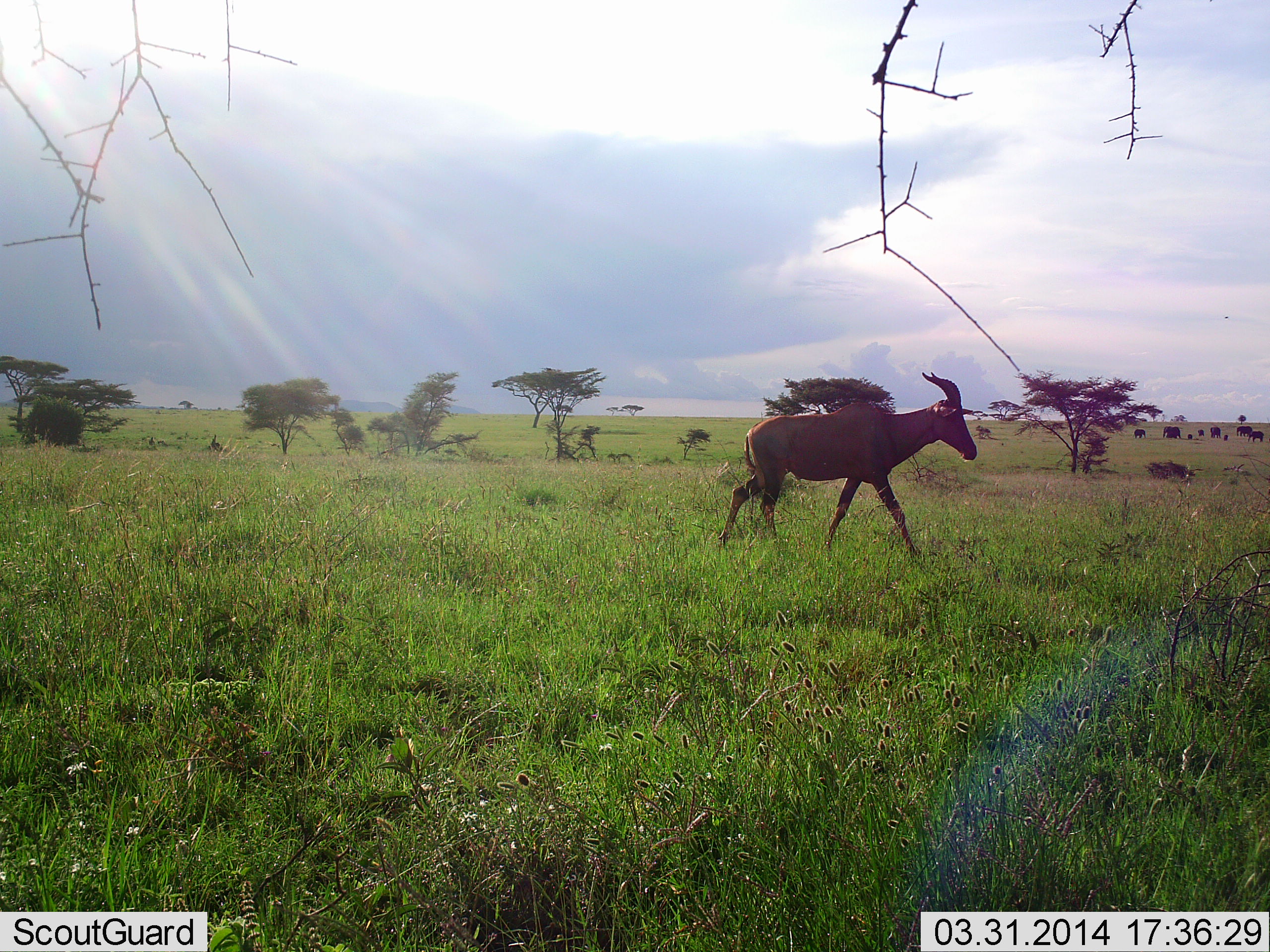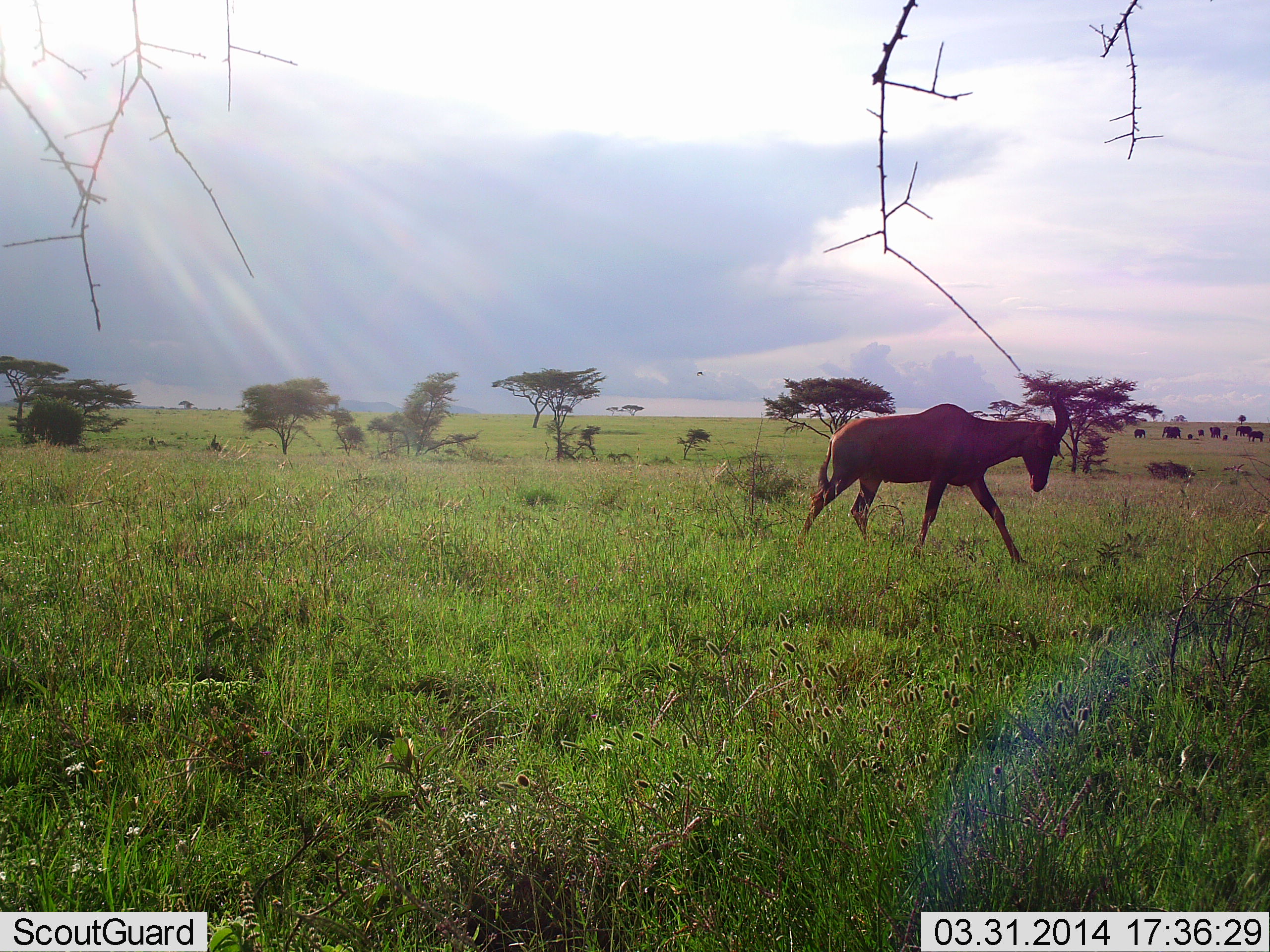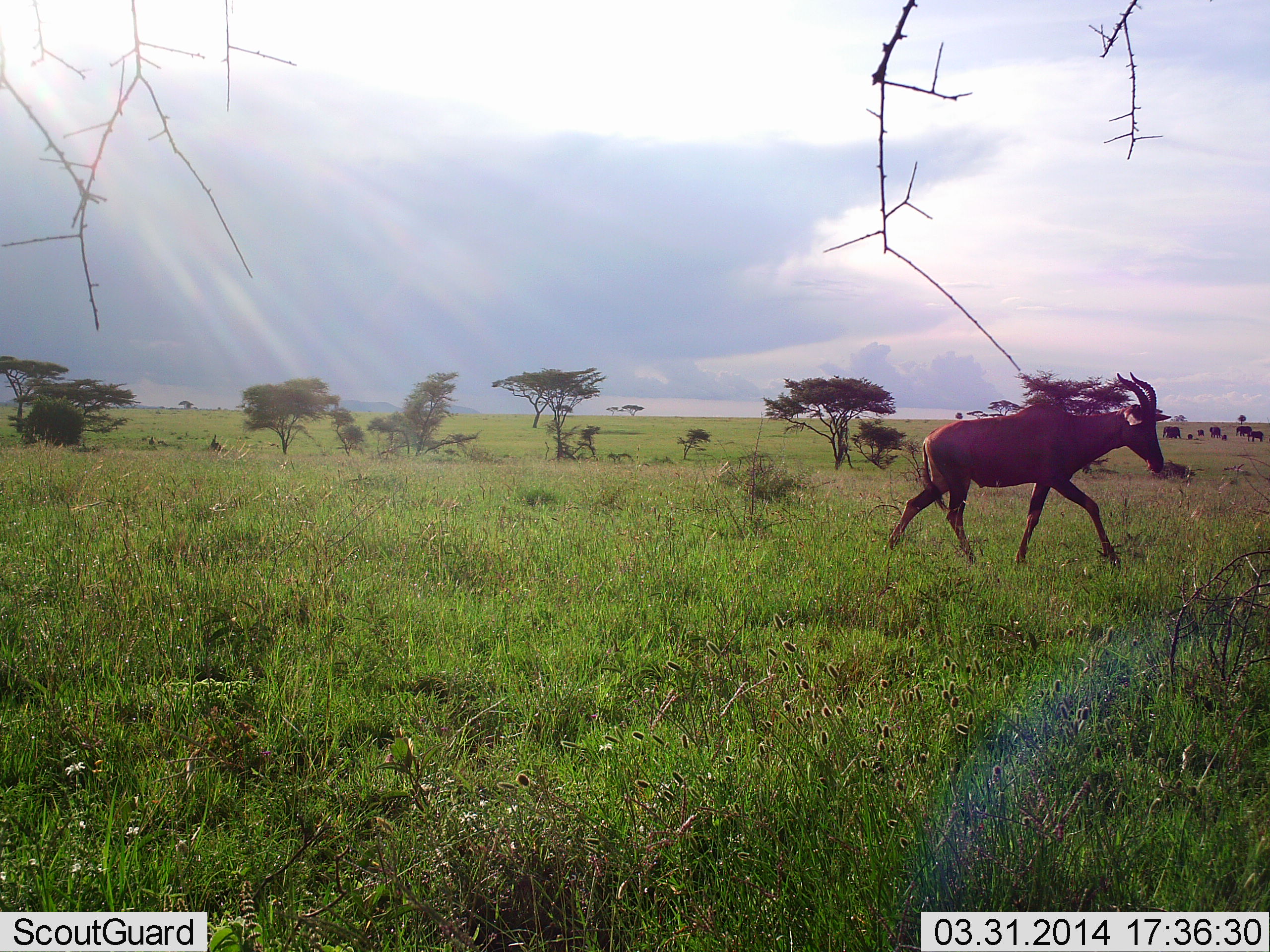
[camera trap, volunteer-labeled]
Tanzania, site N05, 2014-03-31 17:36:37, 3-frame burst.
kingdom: Animalia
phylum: Chordata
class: Mammalia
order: Artiodactyla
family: Bovidae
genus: Damaliscus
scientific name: Damaliscus lunatus jimela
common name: topi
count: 1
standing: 0%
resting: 0%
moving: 100%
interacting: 0%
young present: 0%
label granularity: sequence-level